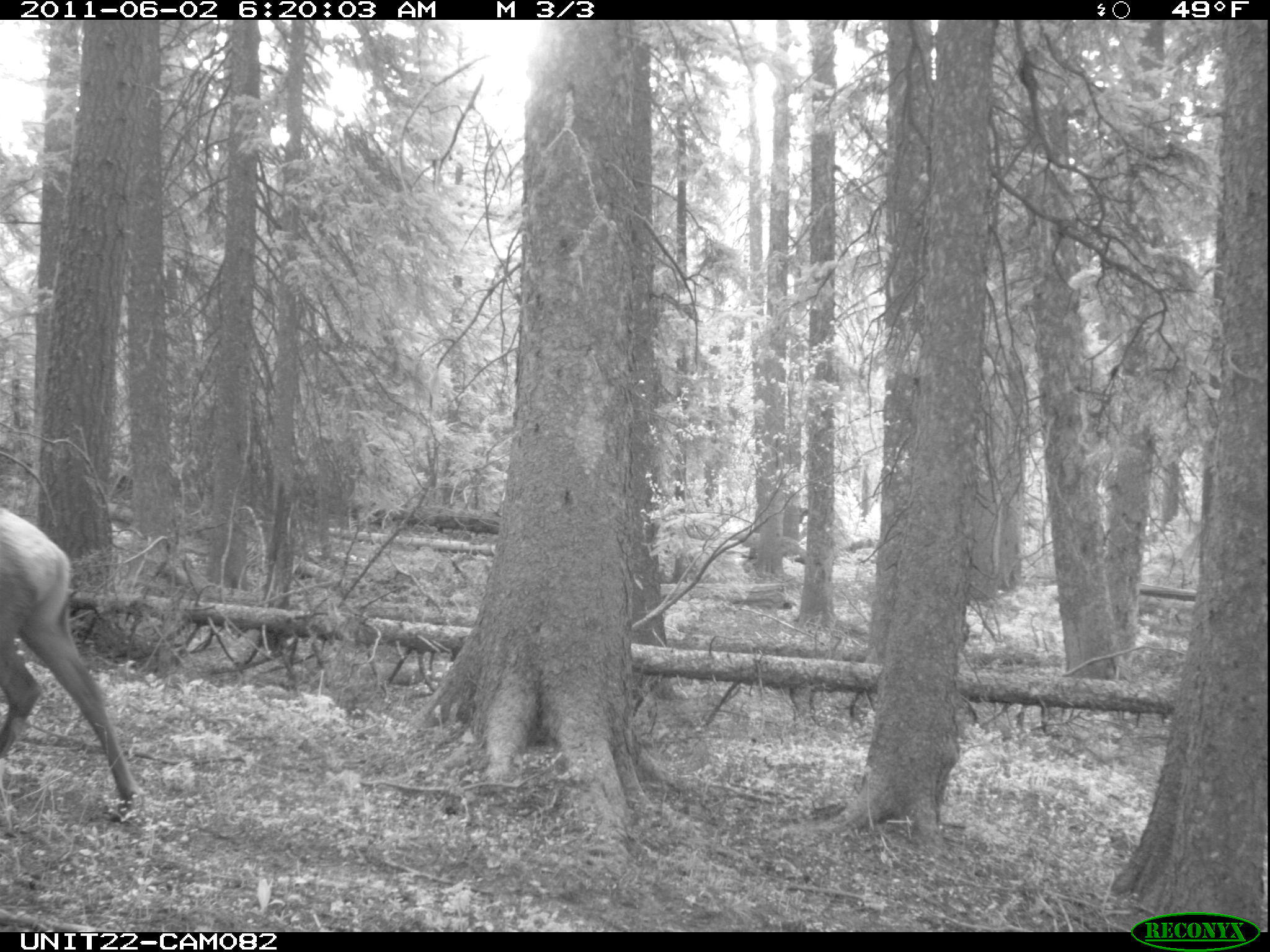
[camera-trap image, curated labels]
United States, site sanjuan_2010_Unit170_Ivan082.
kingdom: Animalia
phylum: Chordata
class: Mammalia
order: Artiodactyla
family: Cervidae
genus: Cervus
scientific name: Cervus elaphus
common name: red deer